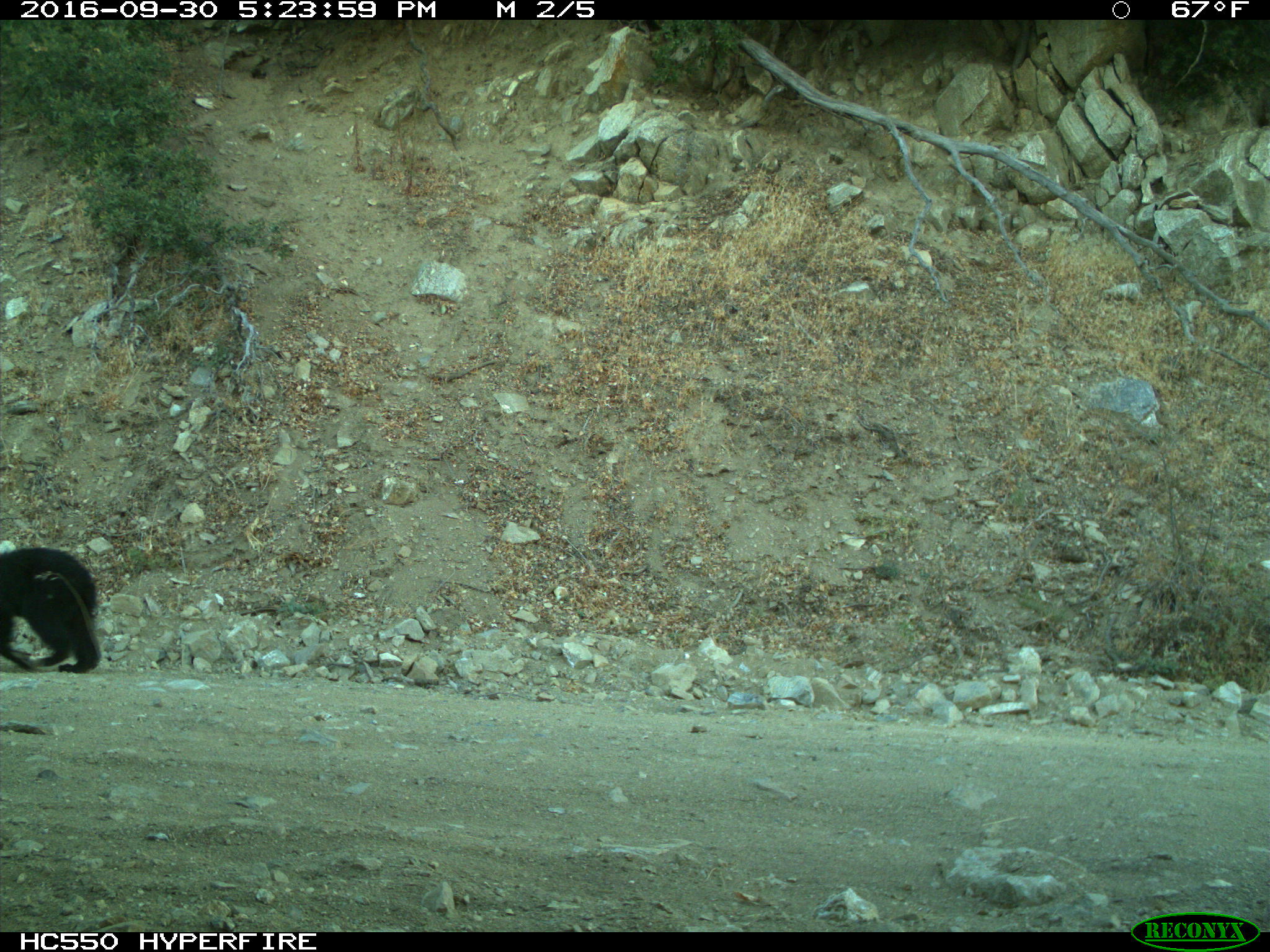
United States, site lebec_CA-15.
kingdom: Animalia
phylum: Chordata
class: Mammalia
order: Carnivora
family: Ursidae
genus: Ursus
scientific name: Ursus americanus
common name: american black bear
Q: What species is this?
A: Ursus americanus (american black bear).